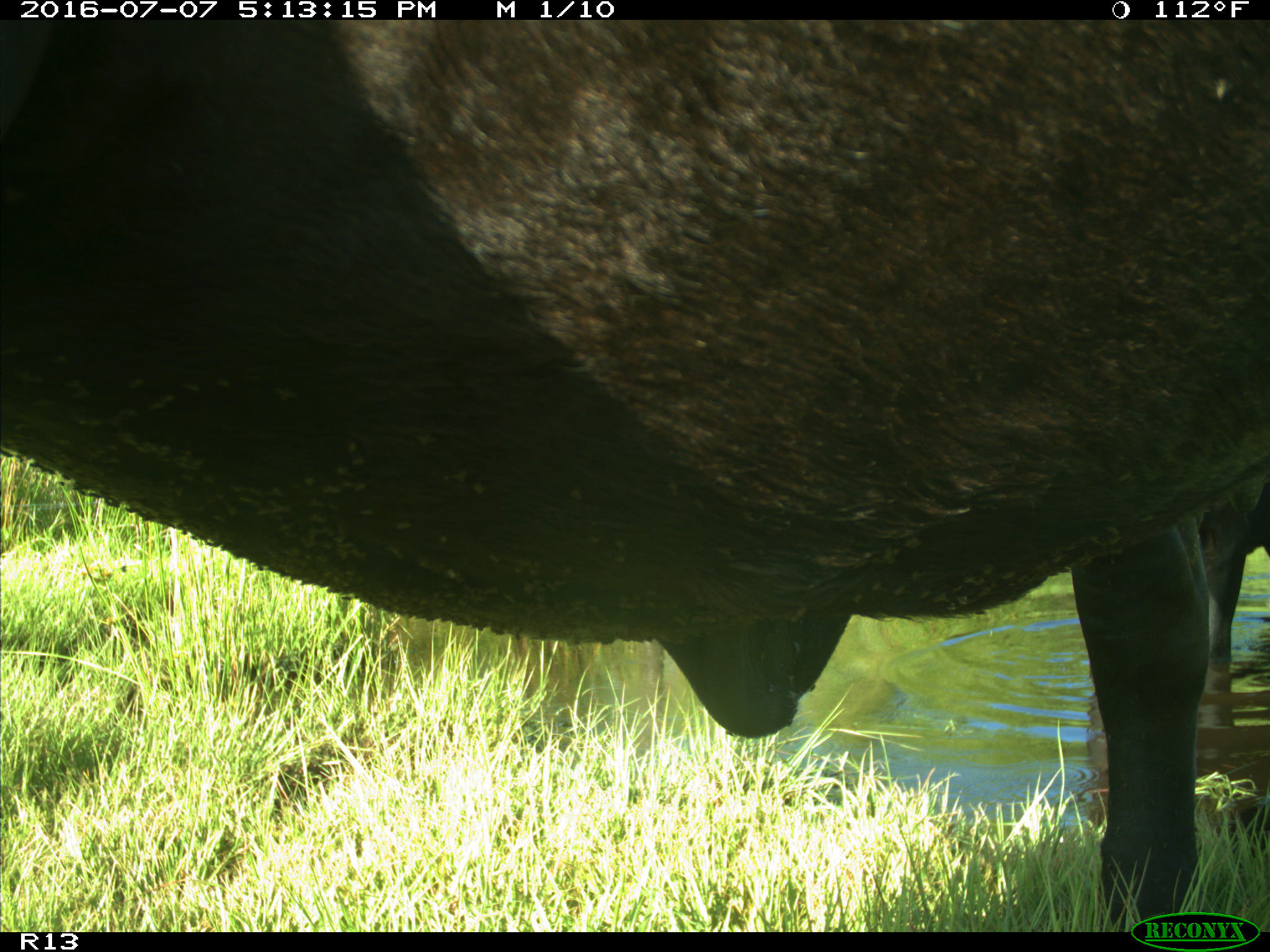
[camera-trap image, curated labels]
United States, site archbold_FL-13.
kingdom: Animalia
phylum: Chordata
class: Mammalia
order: Artiodactyla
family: Bovidae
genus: Bos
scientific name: Bos taurus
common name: domestic cow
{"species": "Bos taurus (domestic cow)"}